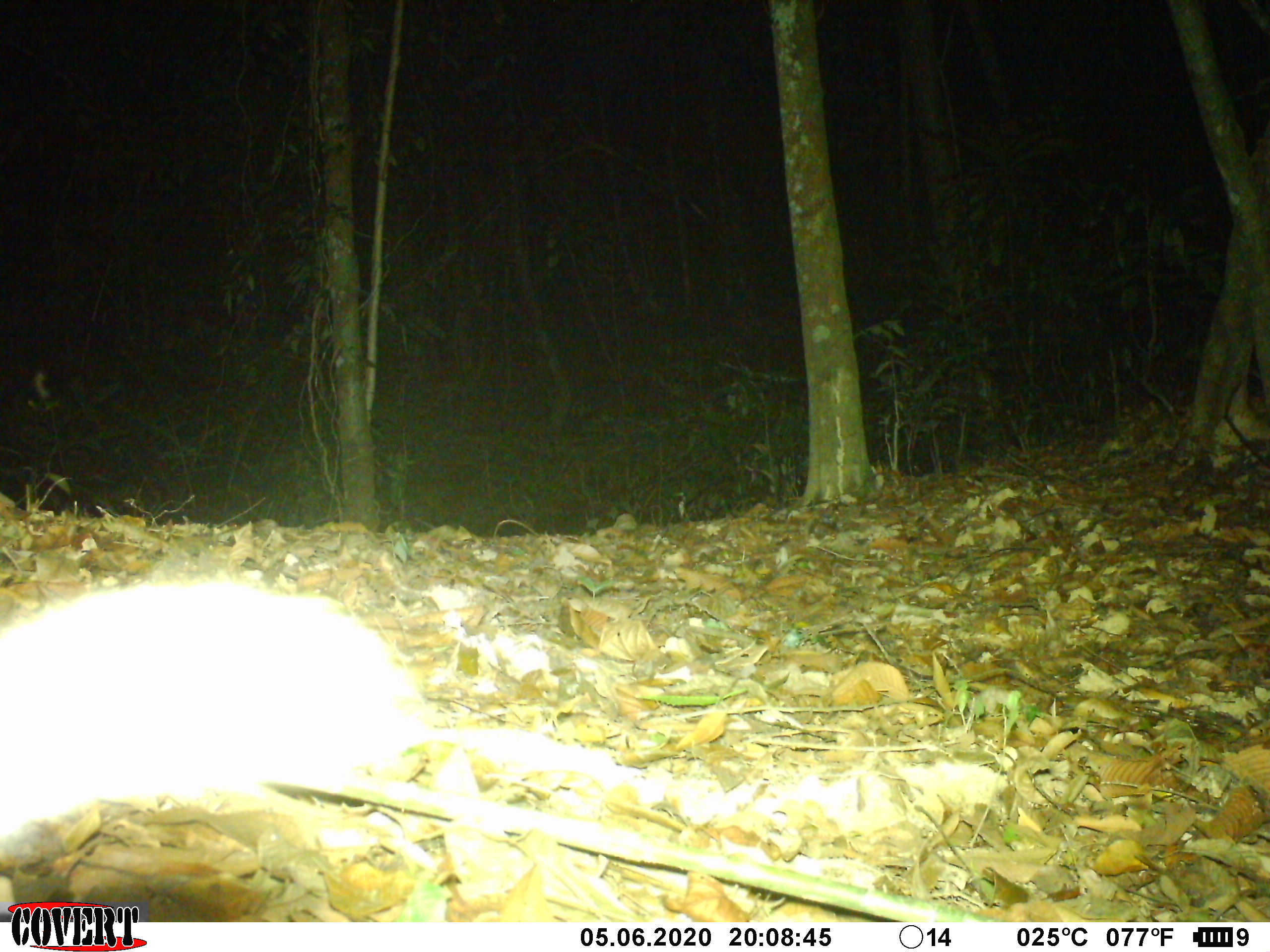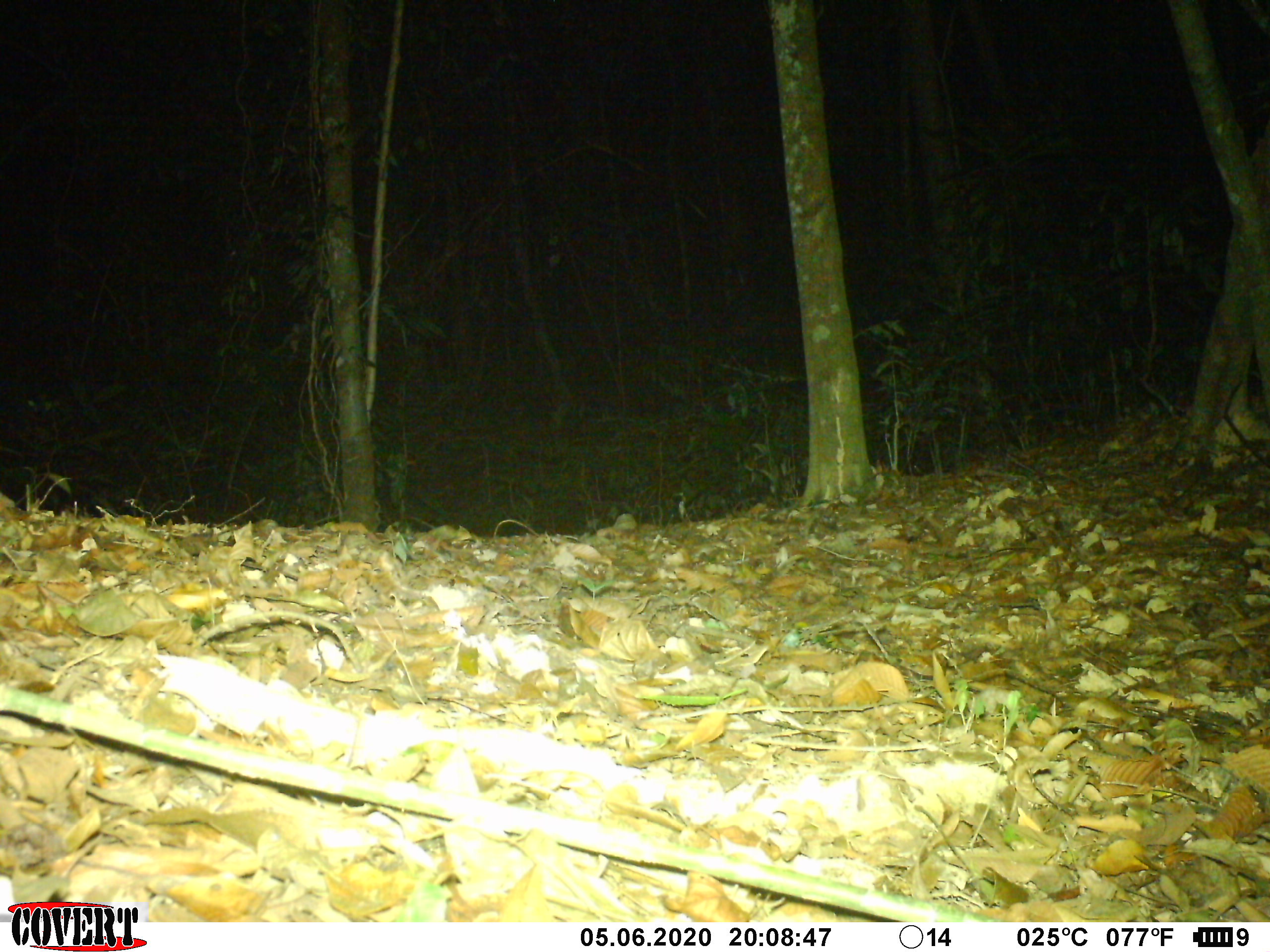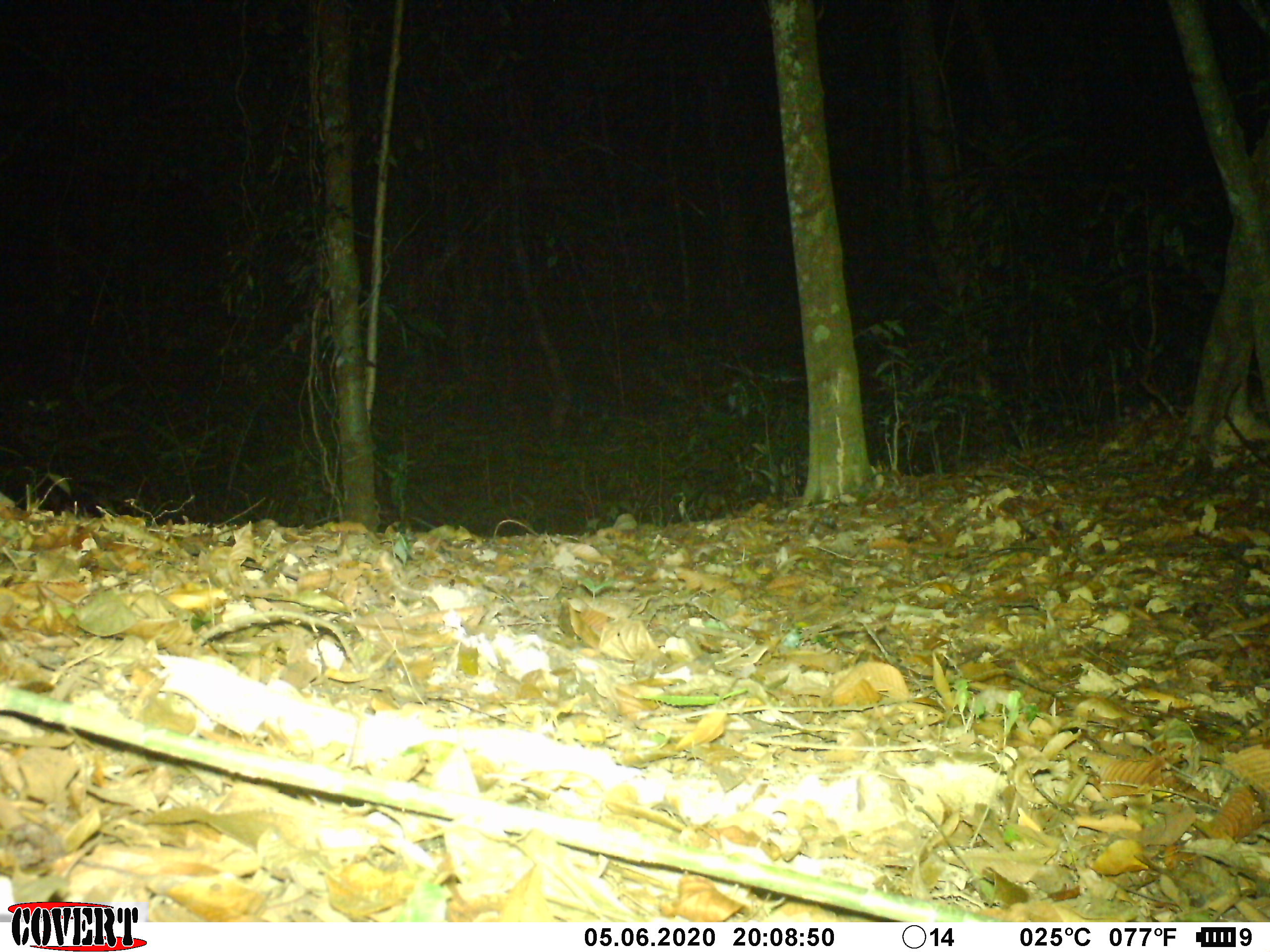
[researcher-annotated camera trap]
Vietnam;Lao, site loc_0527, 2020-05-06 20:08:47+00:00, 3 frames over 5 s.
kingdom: Animalia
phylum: Chordata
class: Mammalia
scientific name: Mammalia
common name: mammal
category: unidentified small mammal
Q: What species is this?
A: Unidentified small mammal (mammal) (Mammalia).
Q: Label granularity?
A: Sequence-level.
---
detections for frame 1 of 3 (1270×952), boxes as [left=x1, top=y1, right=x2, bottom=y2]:
unidentified small mammal: [left=0, top=579, right=432, bottom=860]